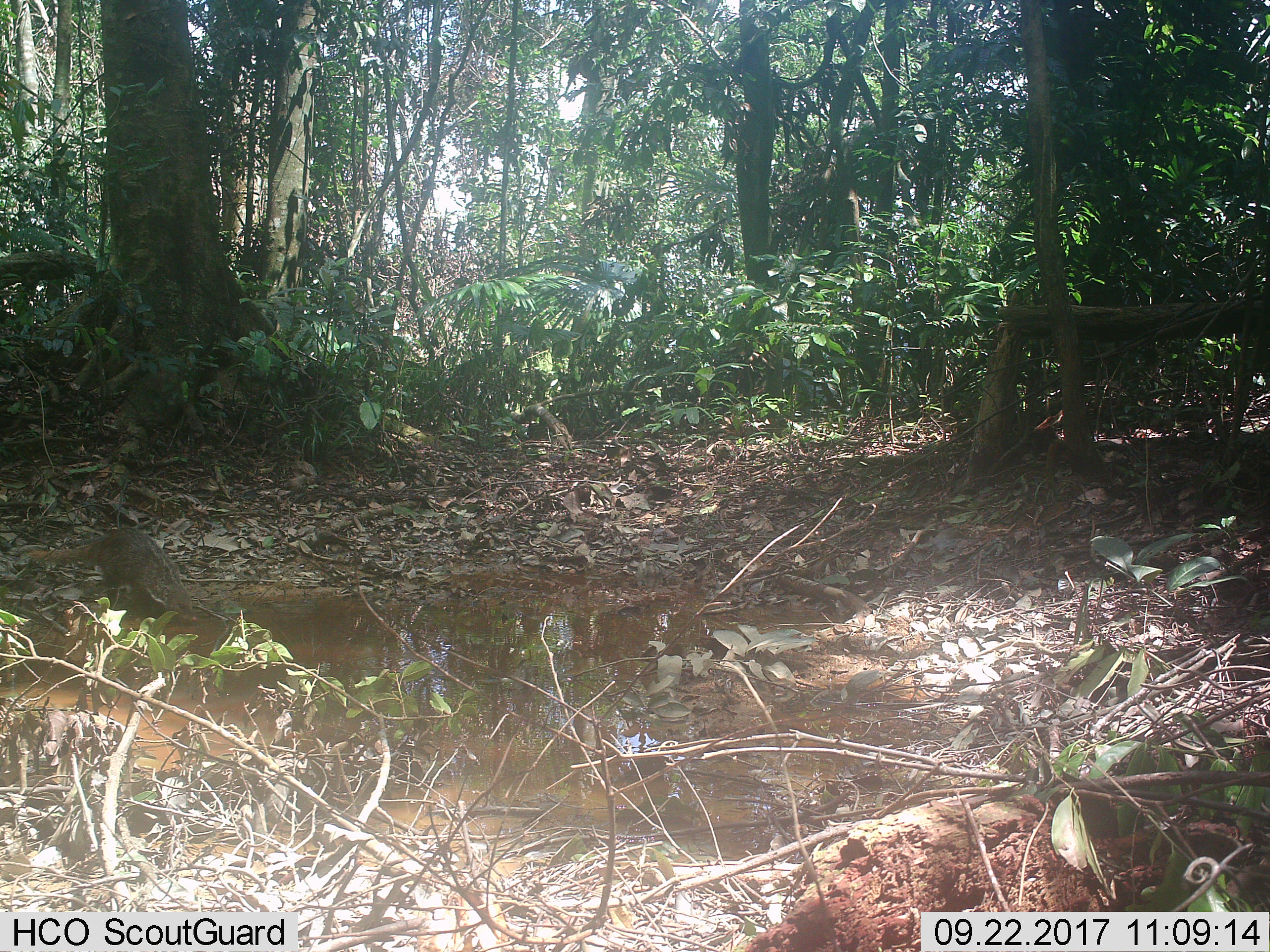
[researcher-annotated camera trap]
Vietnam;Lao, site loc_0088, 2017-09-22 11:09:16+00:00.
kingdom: Animalia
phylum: Chordata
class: Mammalia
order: Carnivora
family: Herpestidae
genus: Urva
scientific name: Urva urva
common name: crab-eating mongoose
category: crab eating mongoose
Crab eating mongoose (crab-eating mongoose) (Urva urva). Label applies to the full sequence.